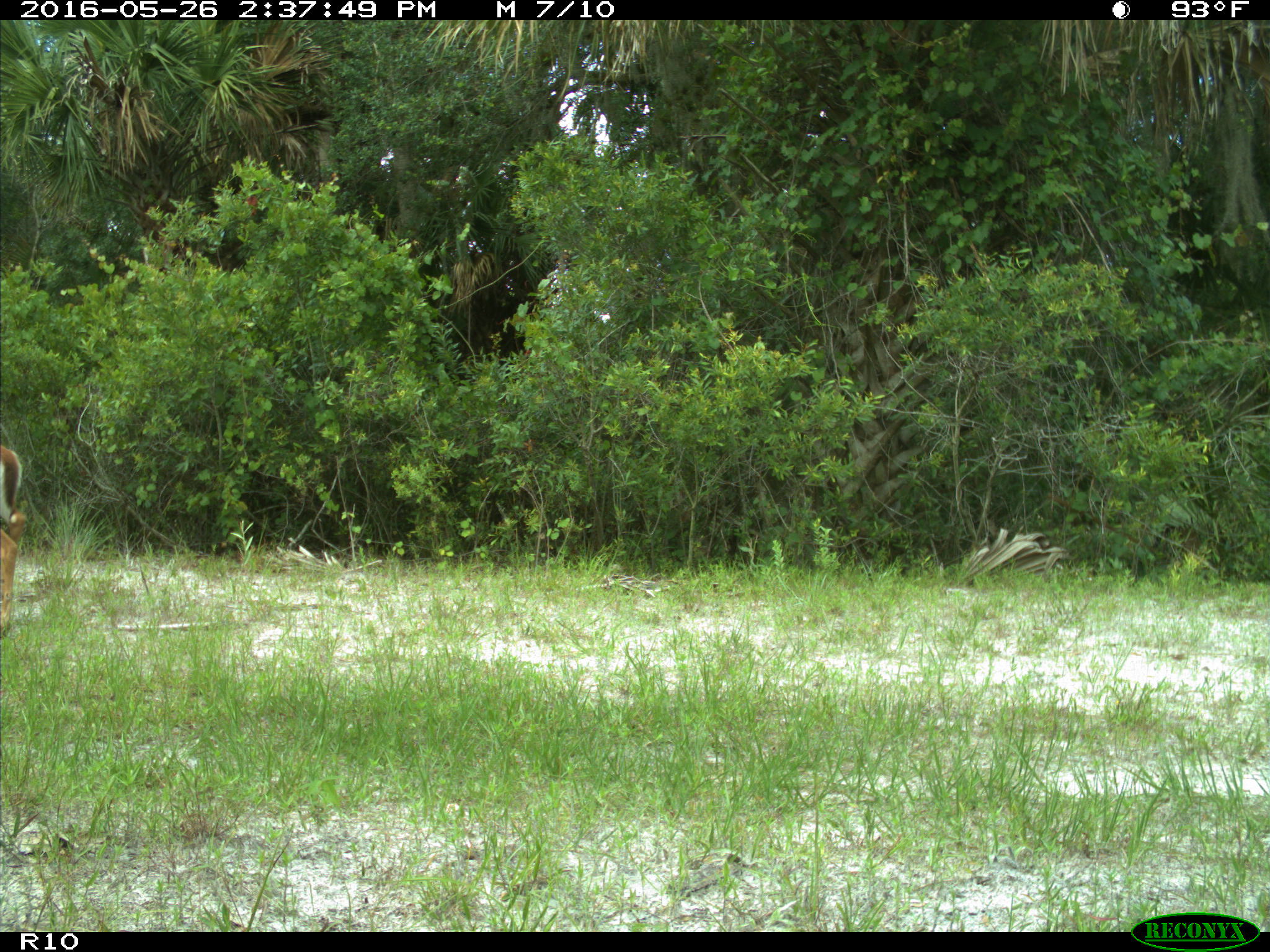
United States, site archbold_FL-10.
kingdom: Animalia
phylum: Chordata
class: Mammalia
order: Artiodactyla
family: Cervidae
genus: Odocoileus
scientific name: Odocoileus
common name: deer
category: unidentified deer